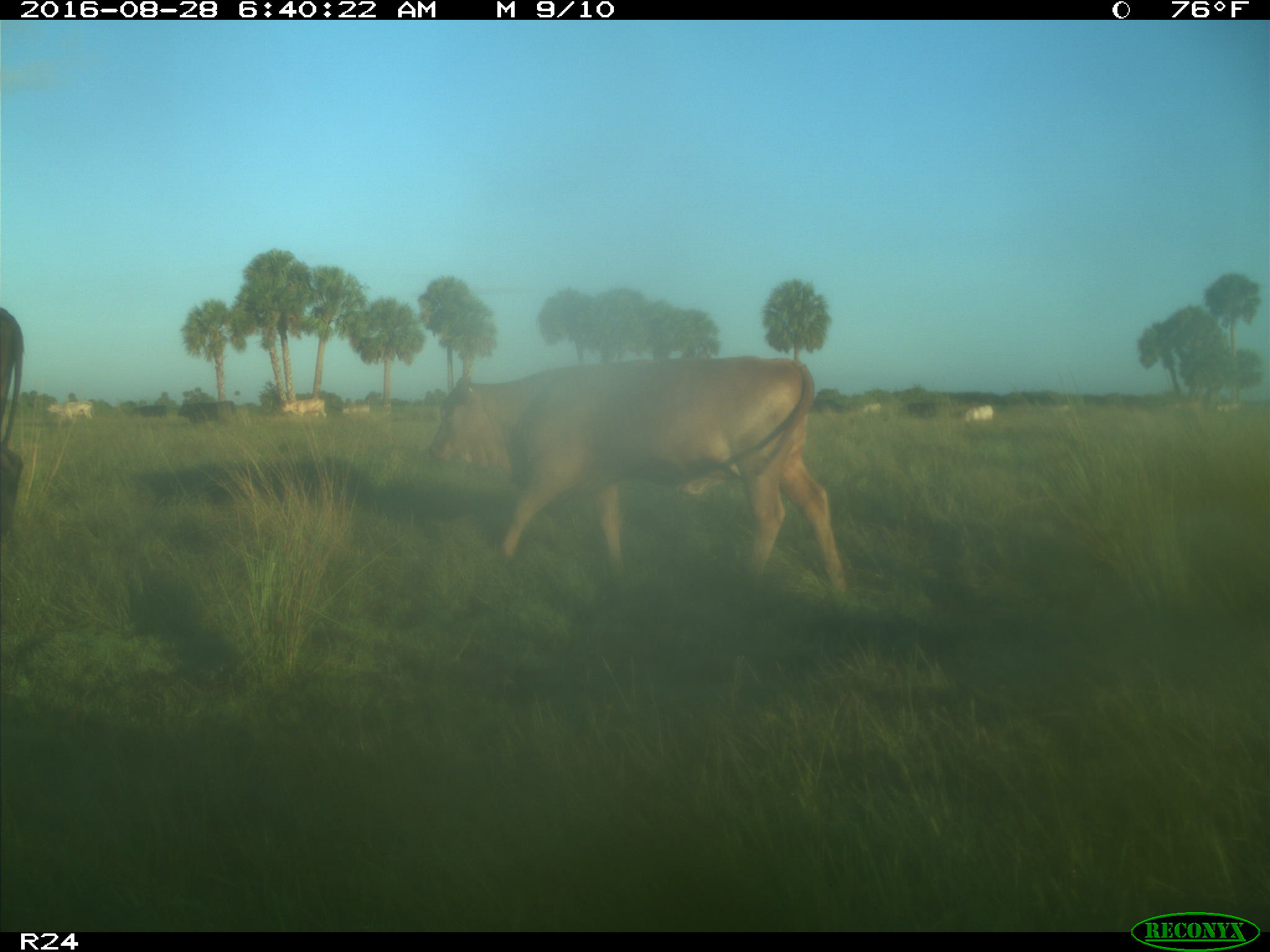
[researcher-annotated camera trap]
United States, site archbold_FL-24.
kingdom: Animalia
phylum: Chordata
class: Mammalia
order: Artiodactyla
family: Bovidae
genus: Bos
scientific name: Bos taurus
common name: domestic cow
Bos taurus (domestic cow).